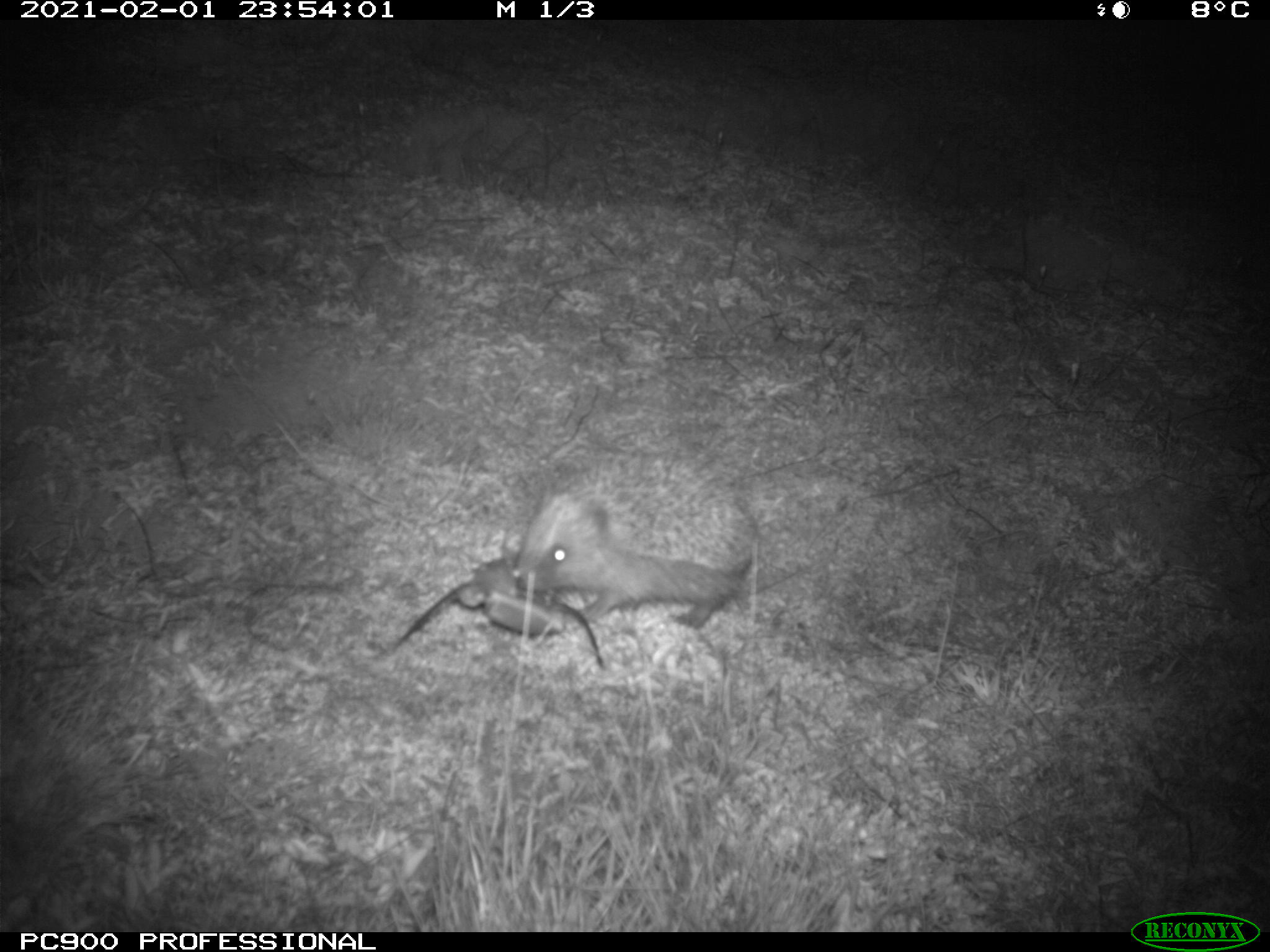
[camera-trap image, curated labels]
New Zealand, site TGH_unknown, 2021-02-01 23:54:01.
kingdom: Animalia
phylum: Chordata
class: Mammalia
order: Eulipotyphla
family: Erinaceidae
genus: Erinaceus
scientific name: Erinaceus europaeus europaeus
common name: european hedgehog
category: hedgehog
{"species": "hedgehog (european hedgehog) (Erinaceus europaeus europaeus)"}